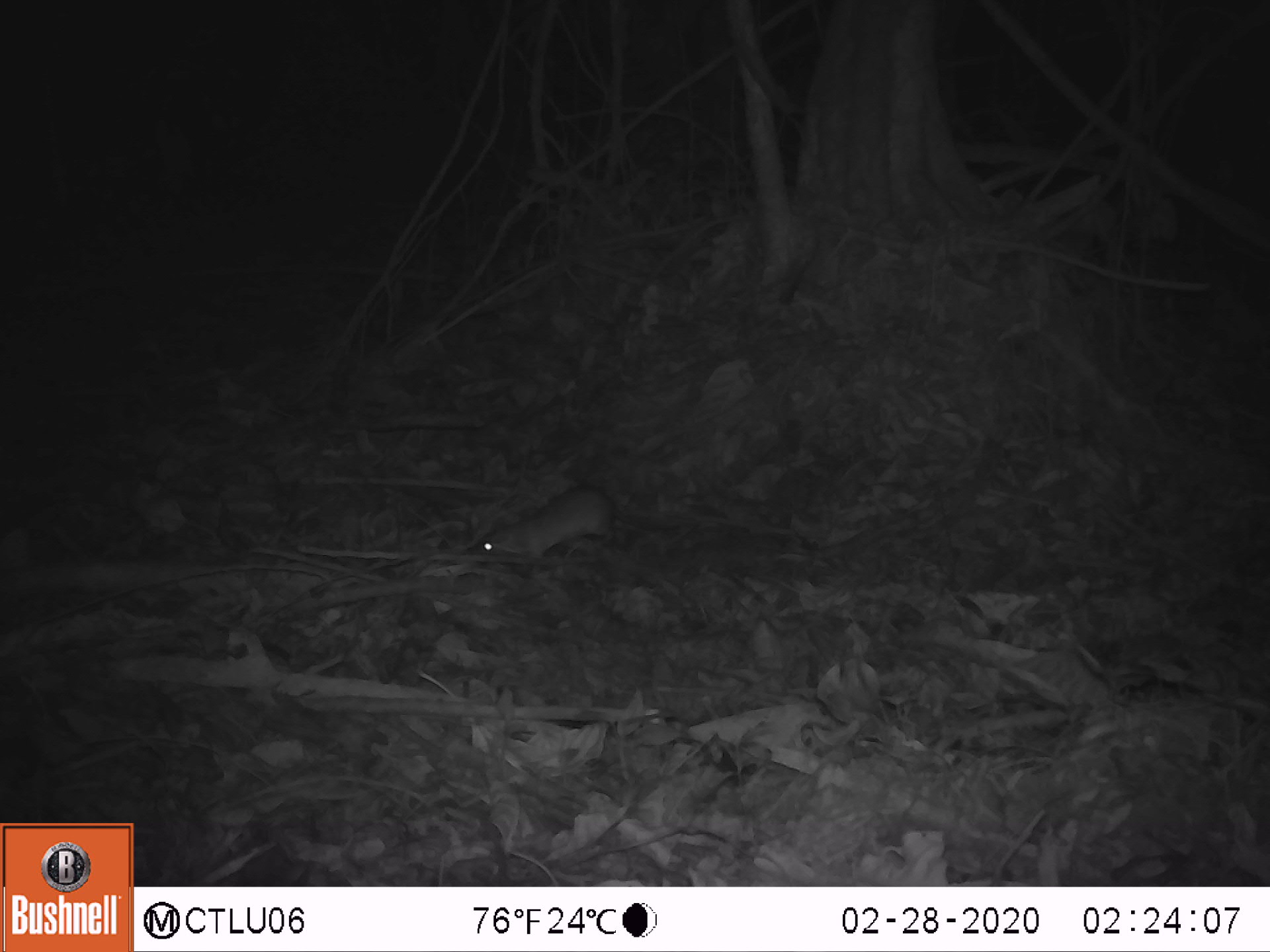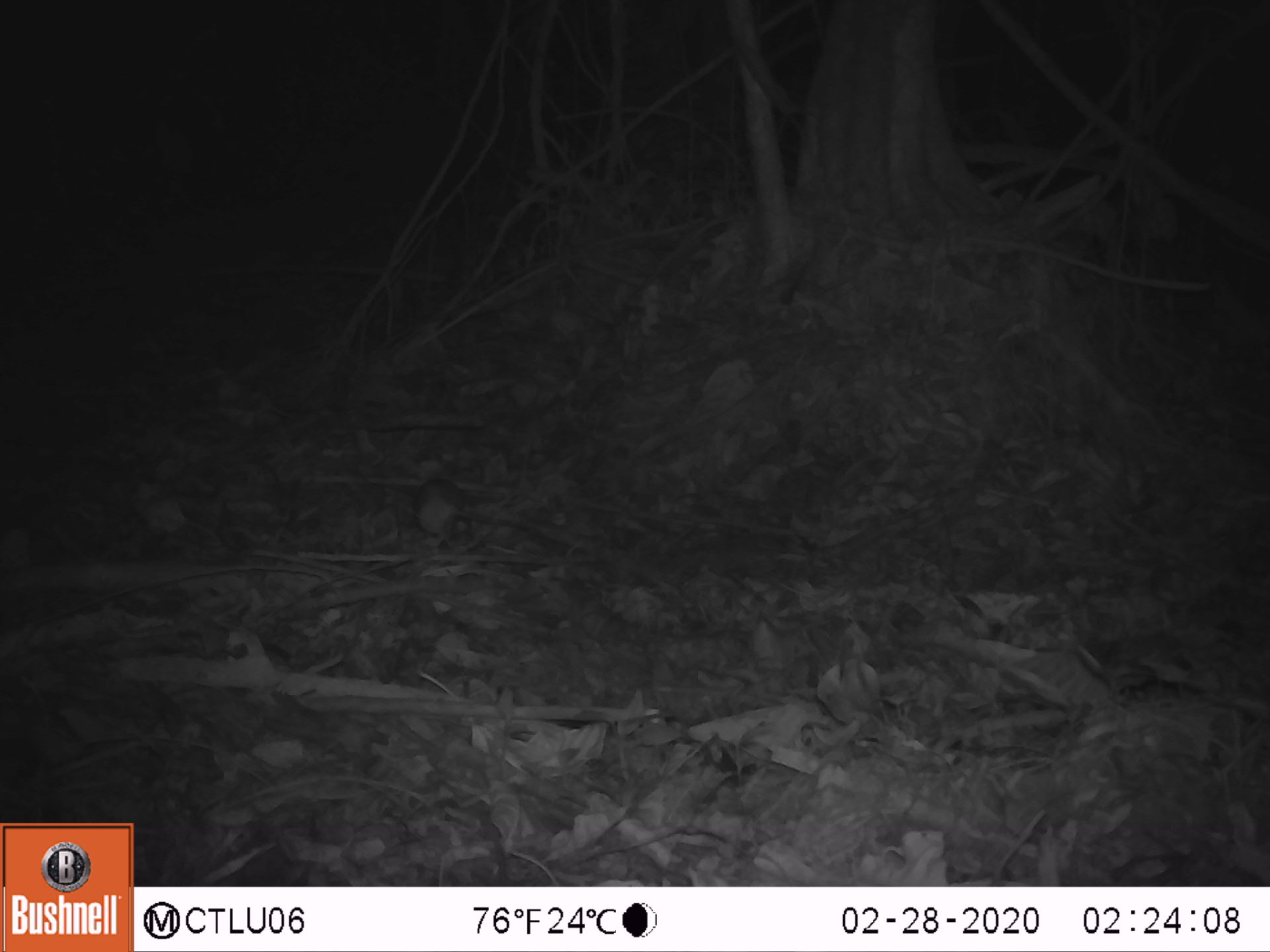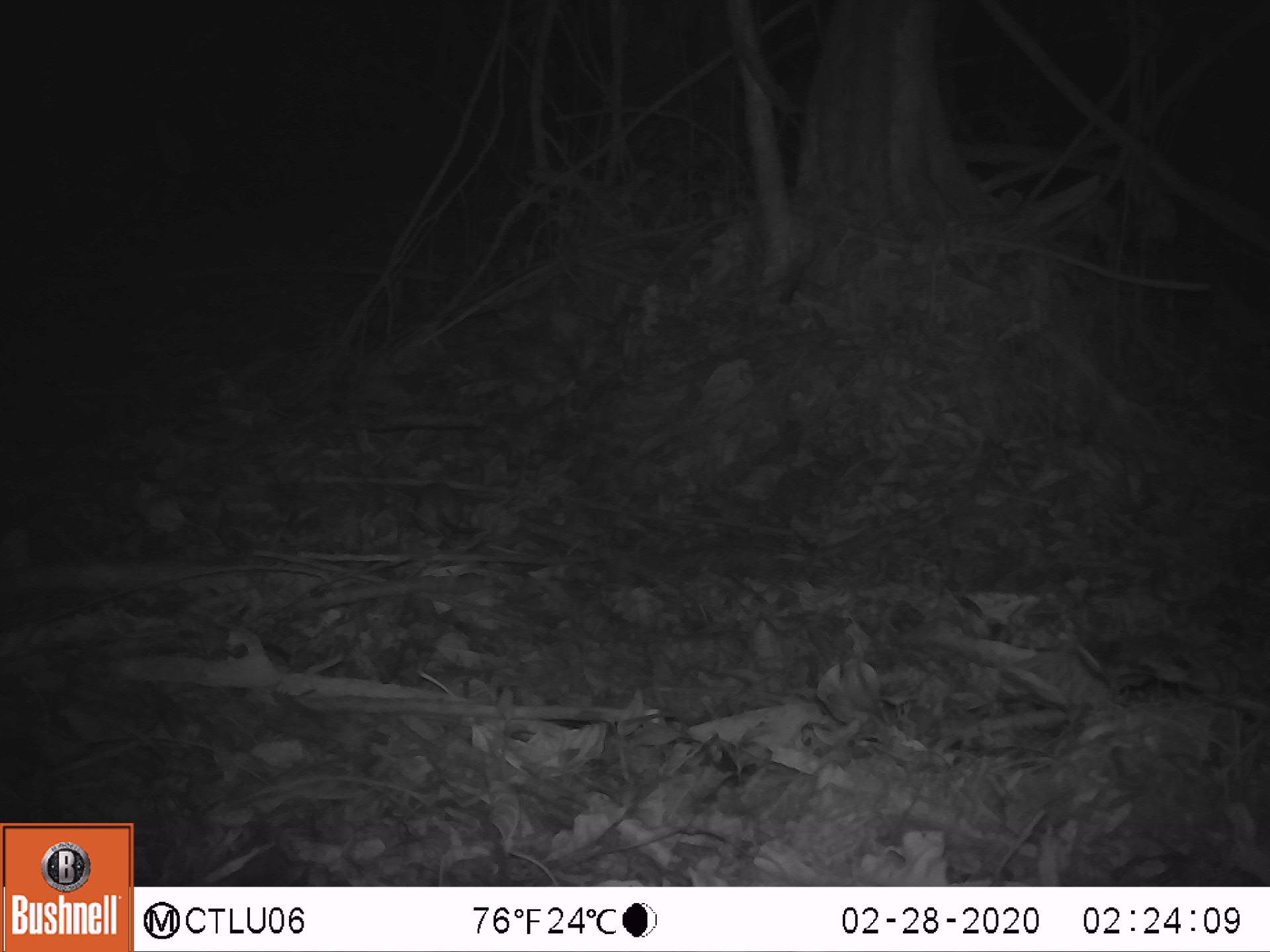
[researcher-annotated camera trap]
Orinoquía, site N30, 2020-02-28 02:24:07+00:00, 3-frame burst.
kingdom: Animalia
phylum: Chordata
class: Mammalia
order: Rodentia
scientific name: Rodentia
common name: rodent